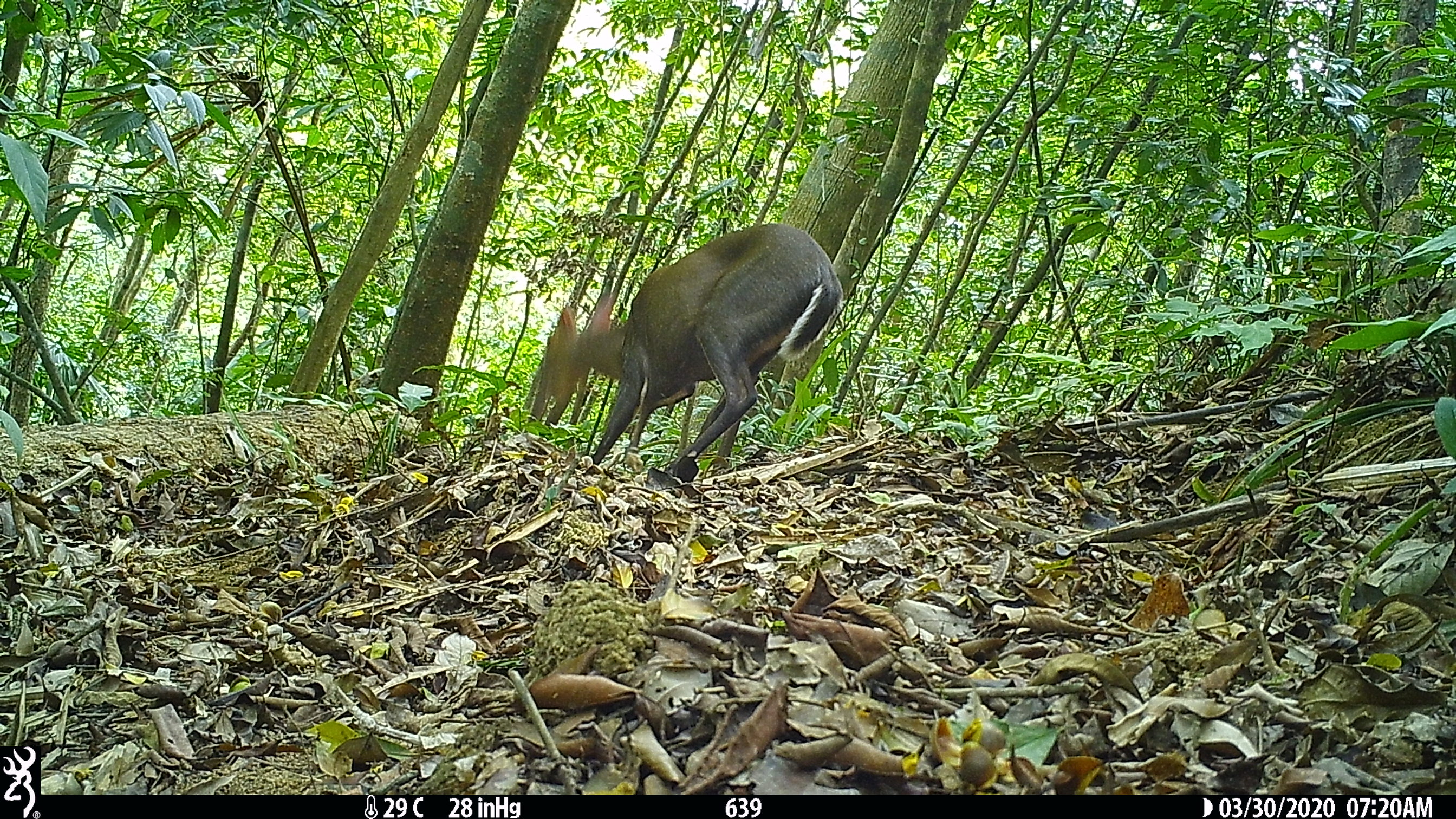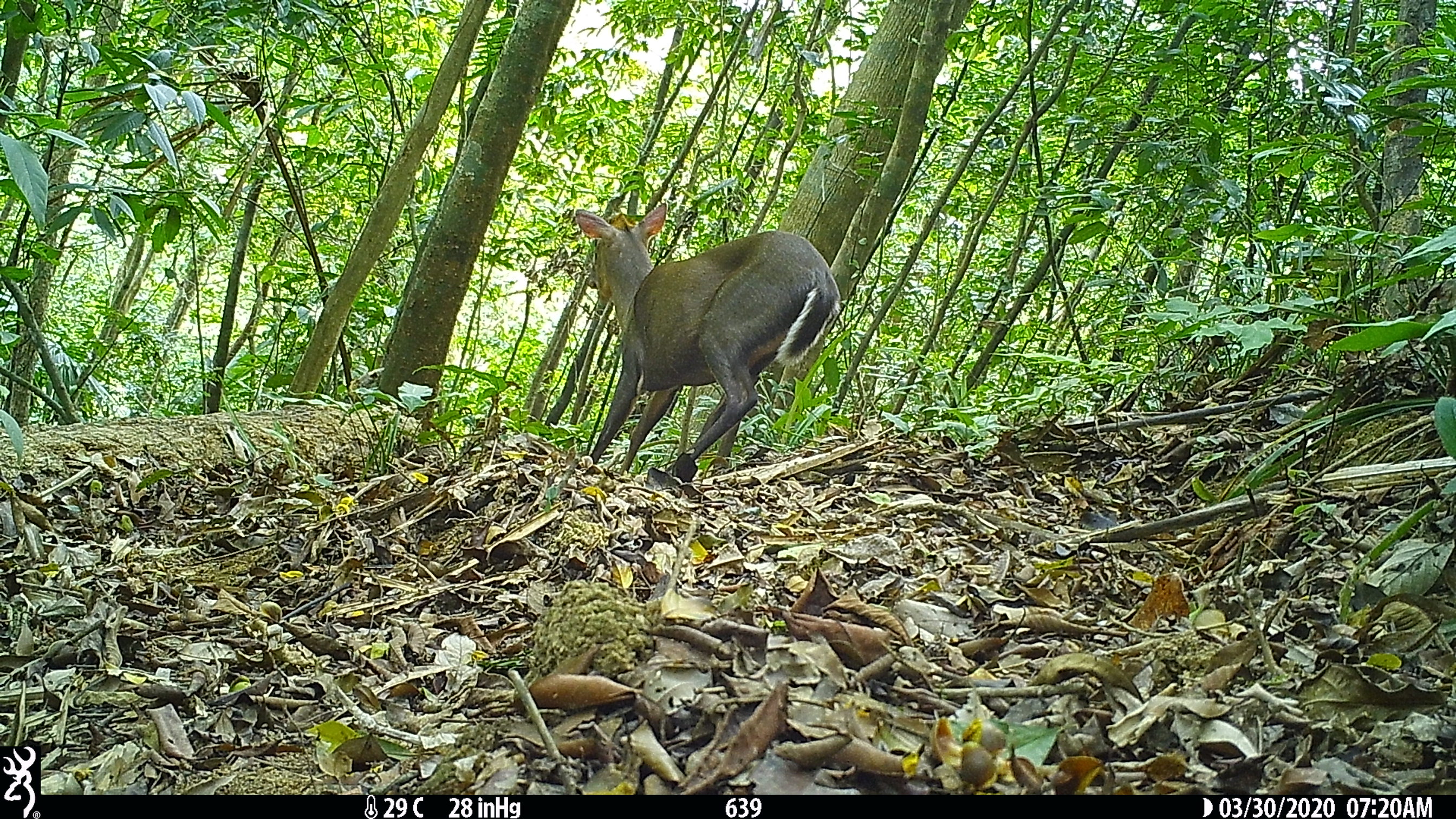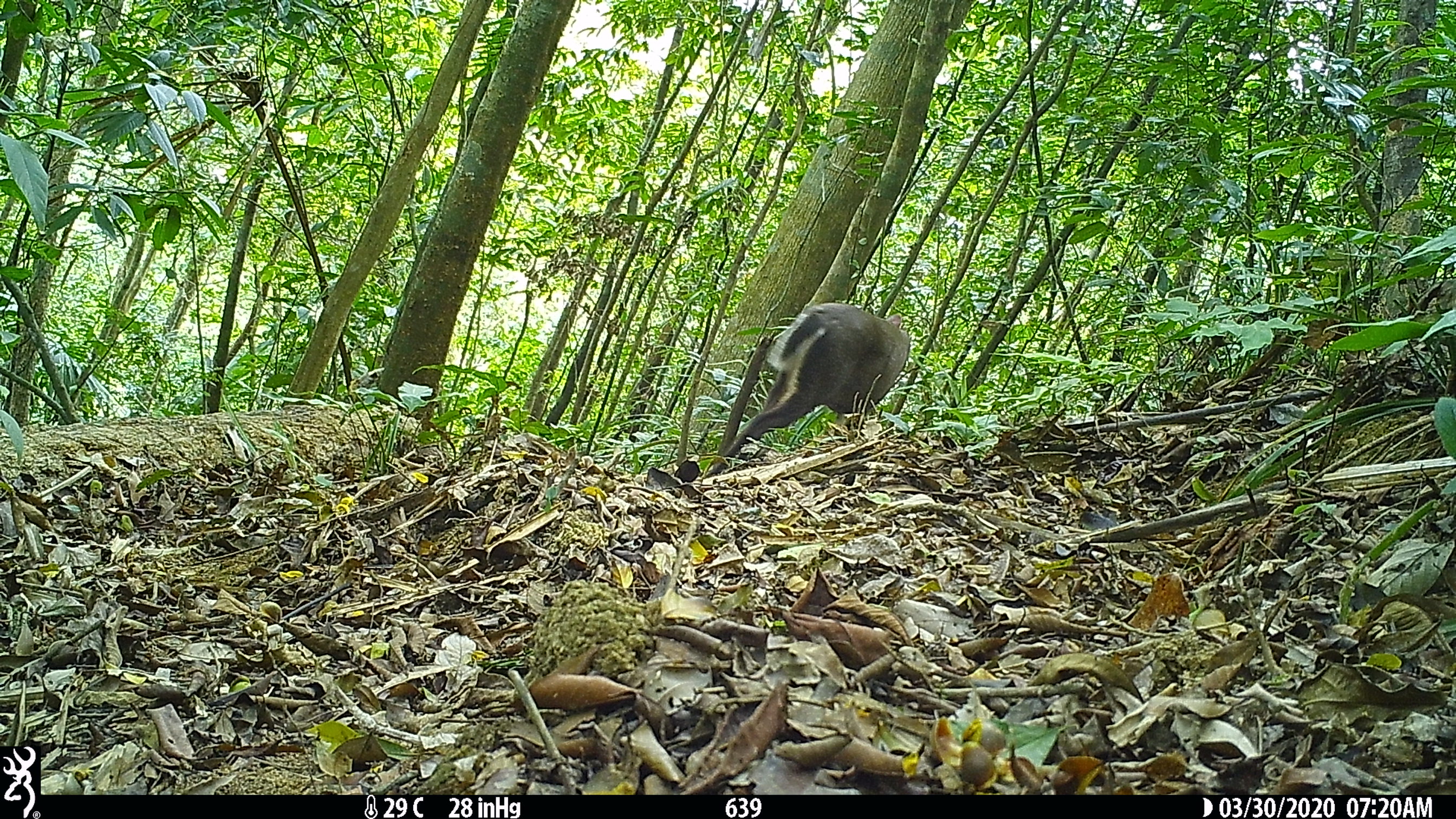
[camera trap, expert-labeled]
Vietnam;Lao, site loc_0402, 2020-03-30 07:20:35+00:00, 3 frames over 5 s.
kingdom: Animalia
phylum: Chordata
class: Mammalia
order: Artiodactyla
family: Cervidae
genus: Muntiacus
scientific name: Muntiacus rooseveltorum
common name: roosevelt's muntjac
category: roosevelts muntjac group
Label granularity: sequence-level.